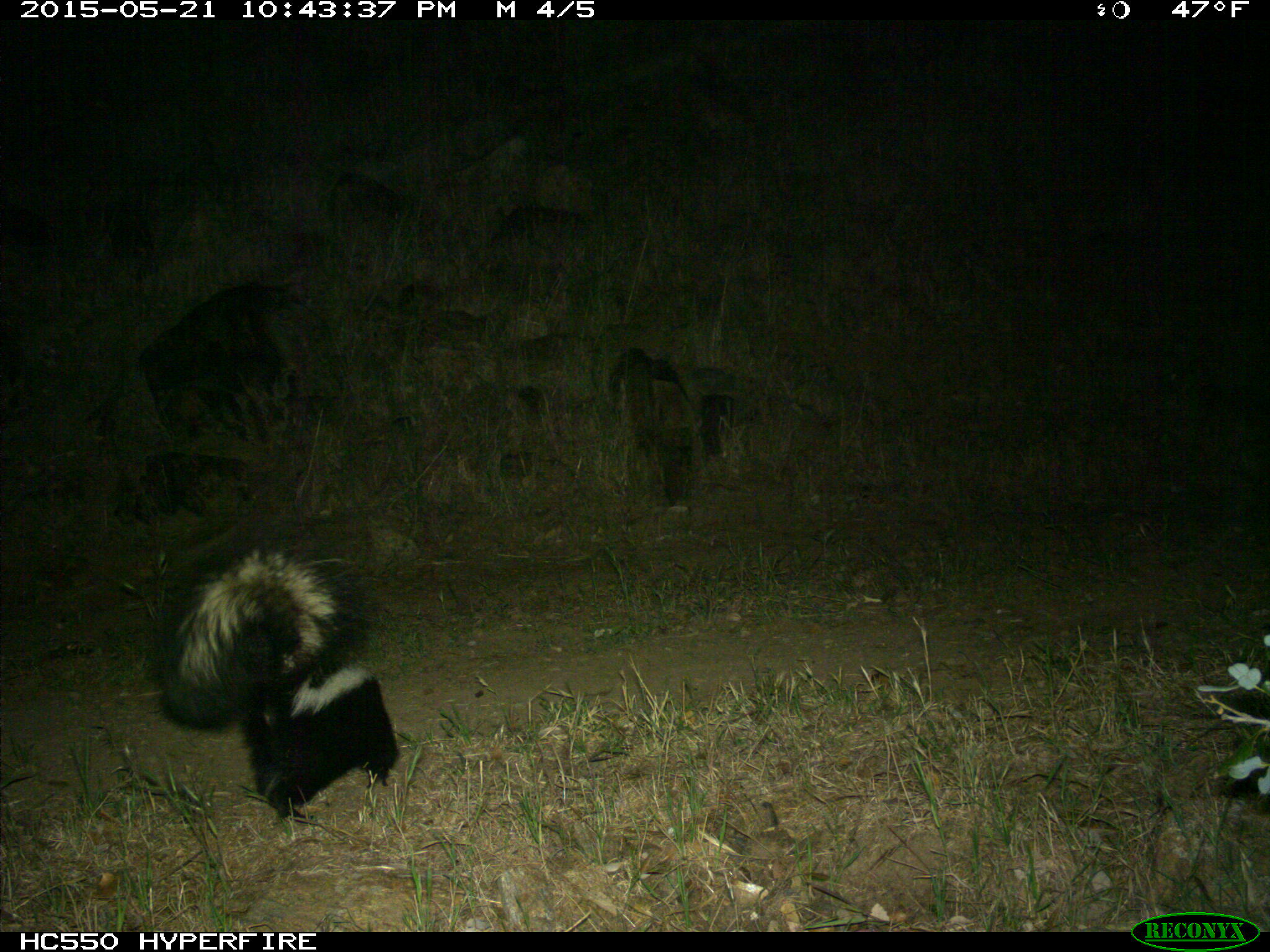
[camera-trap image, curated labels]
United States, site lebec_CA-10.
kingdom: Animalia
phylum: Chordata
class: Mammalia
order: Carnivora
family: Mephitidae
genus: Mephitis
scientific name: Mephitis mephitis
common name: striped skunk